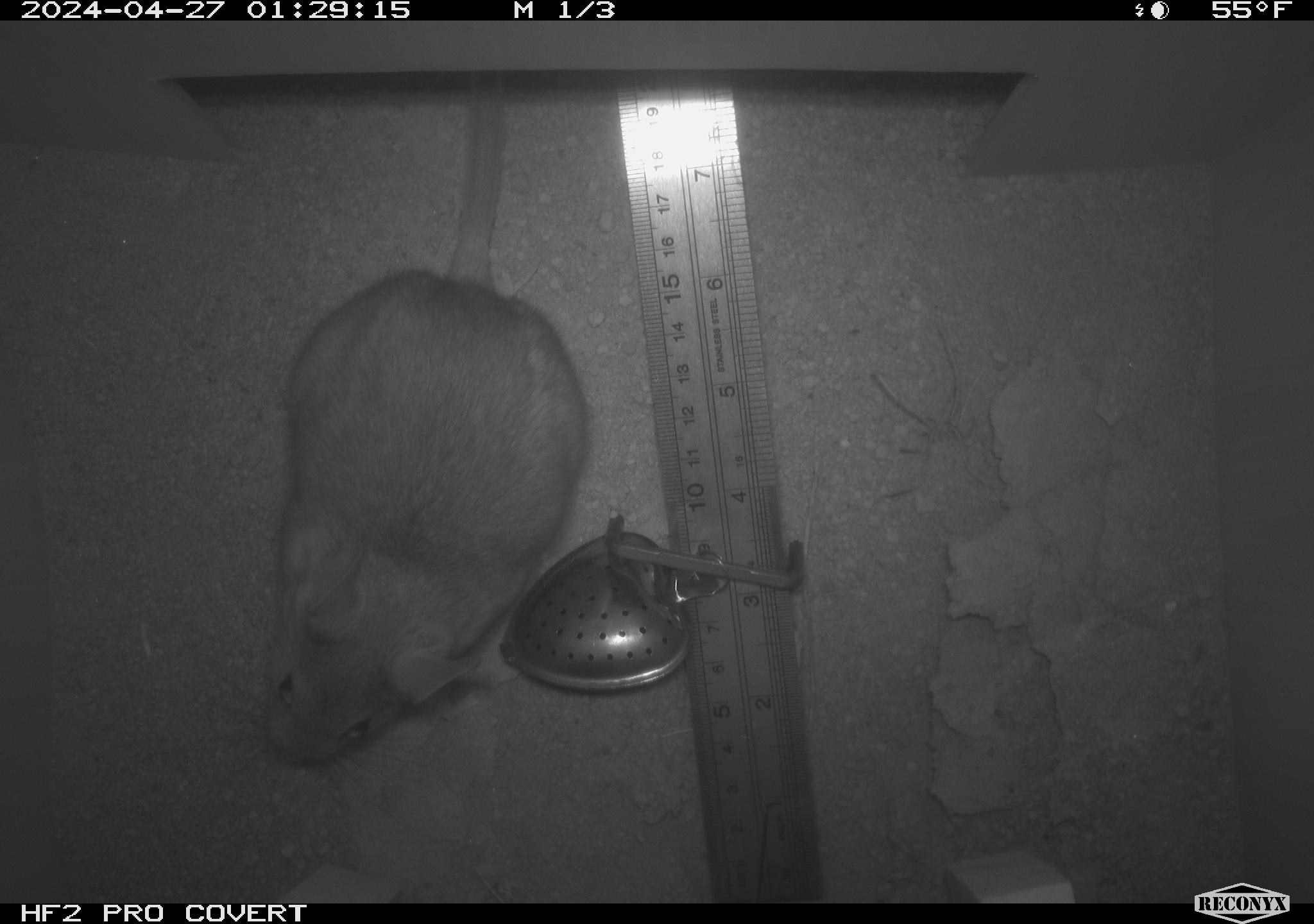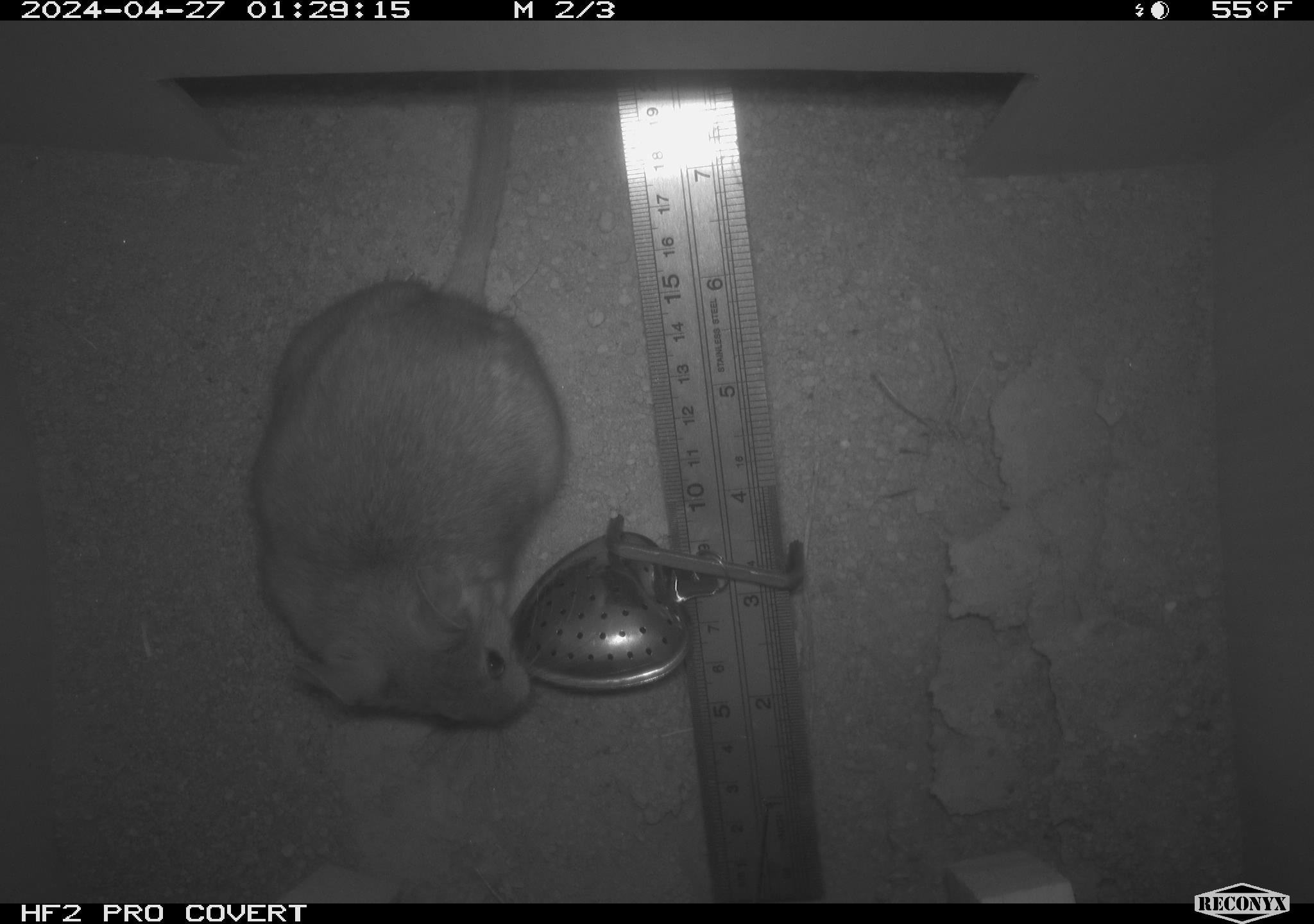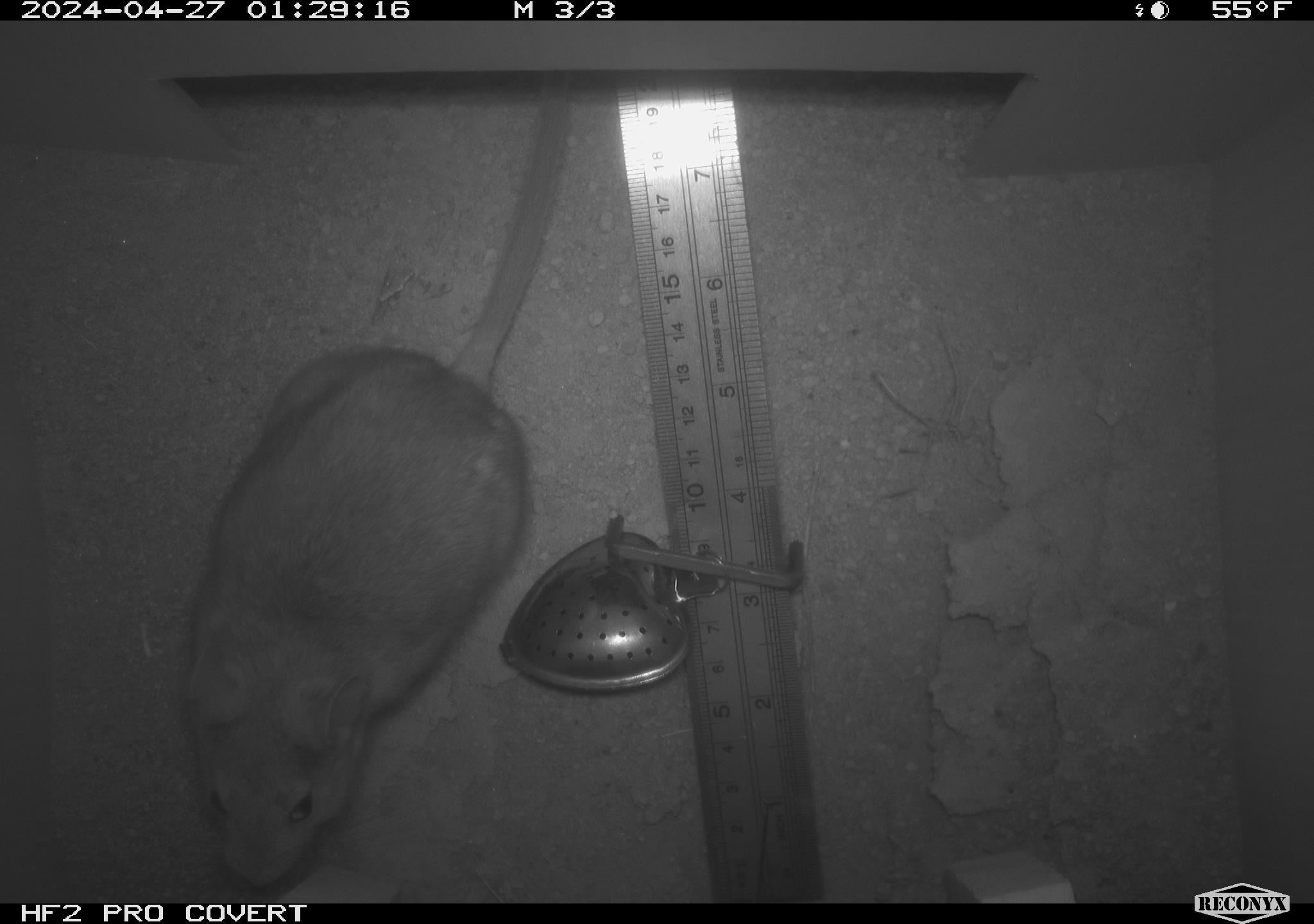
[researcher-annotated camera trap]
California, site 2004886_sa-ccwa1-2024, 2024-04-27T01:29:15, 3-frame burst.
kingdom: Animalia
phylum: Chordata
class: Mammalia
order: Rodentia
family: Cricetidae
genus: Neotoma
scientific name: Neotoma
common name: pack rat or woodrat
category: neotoma species